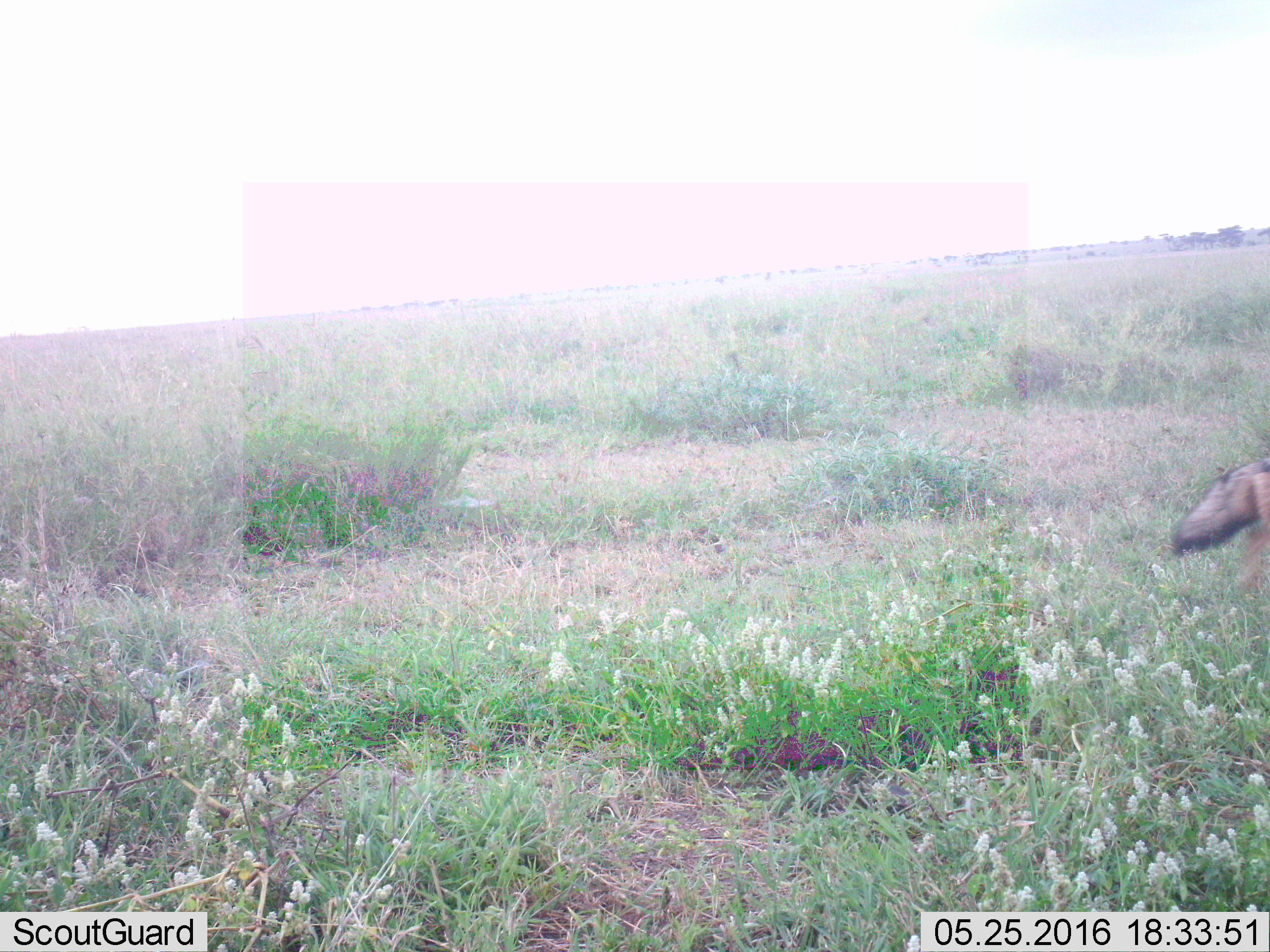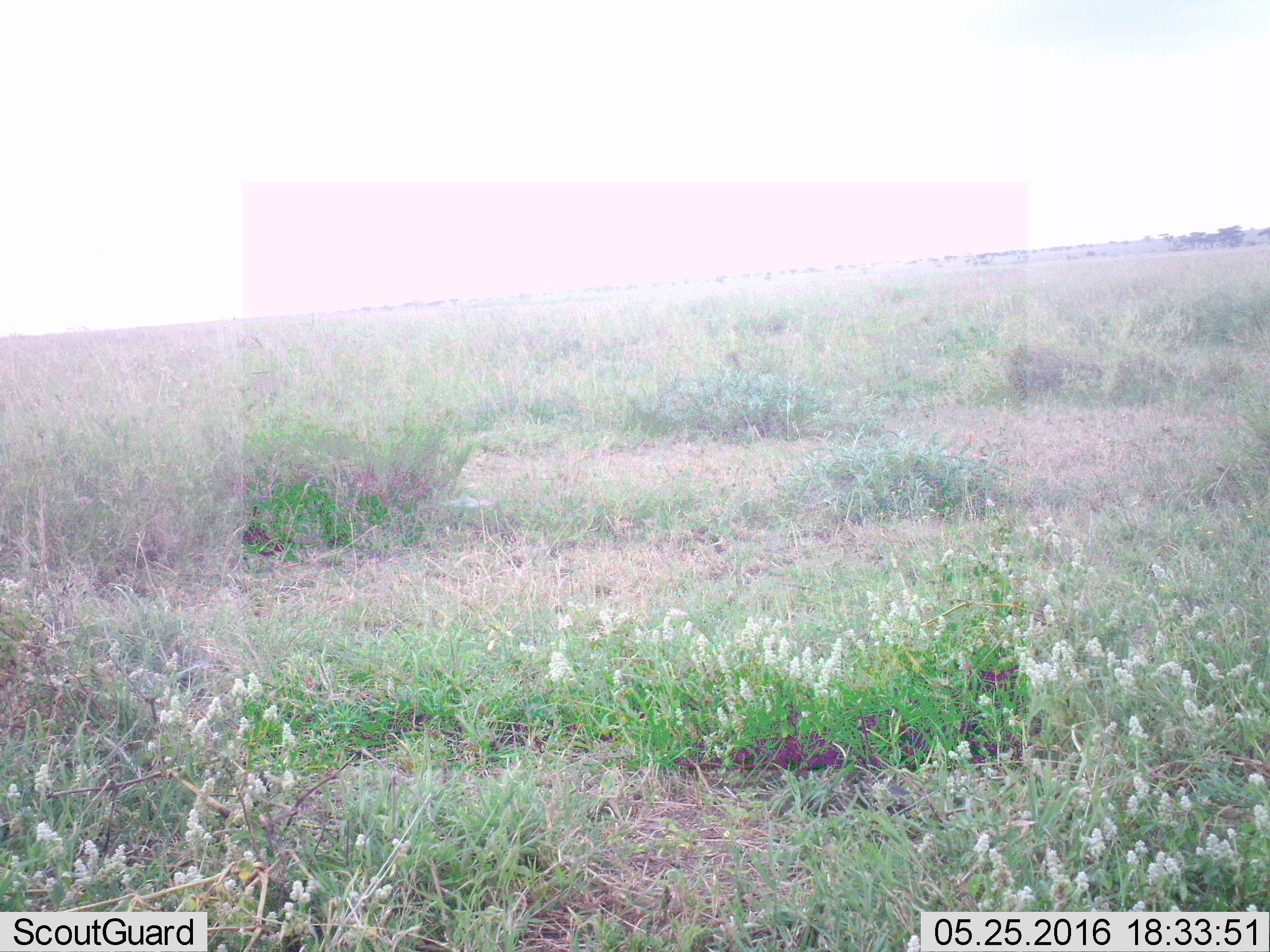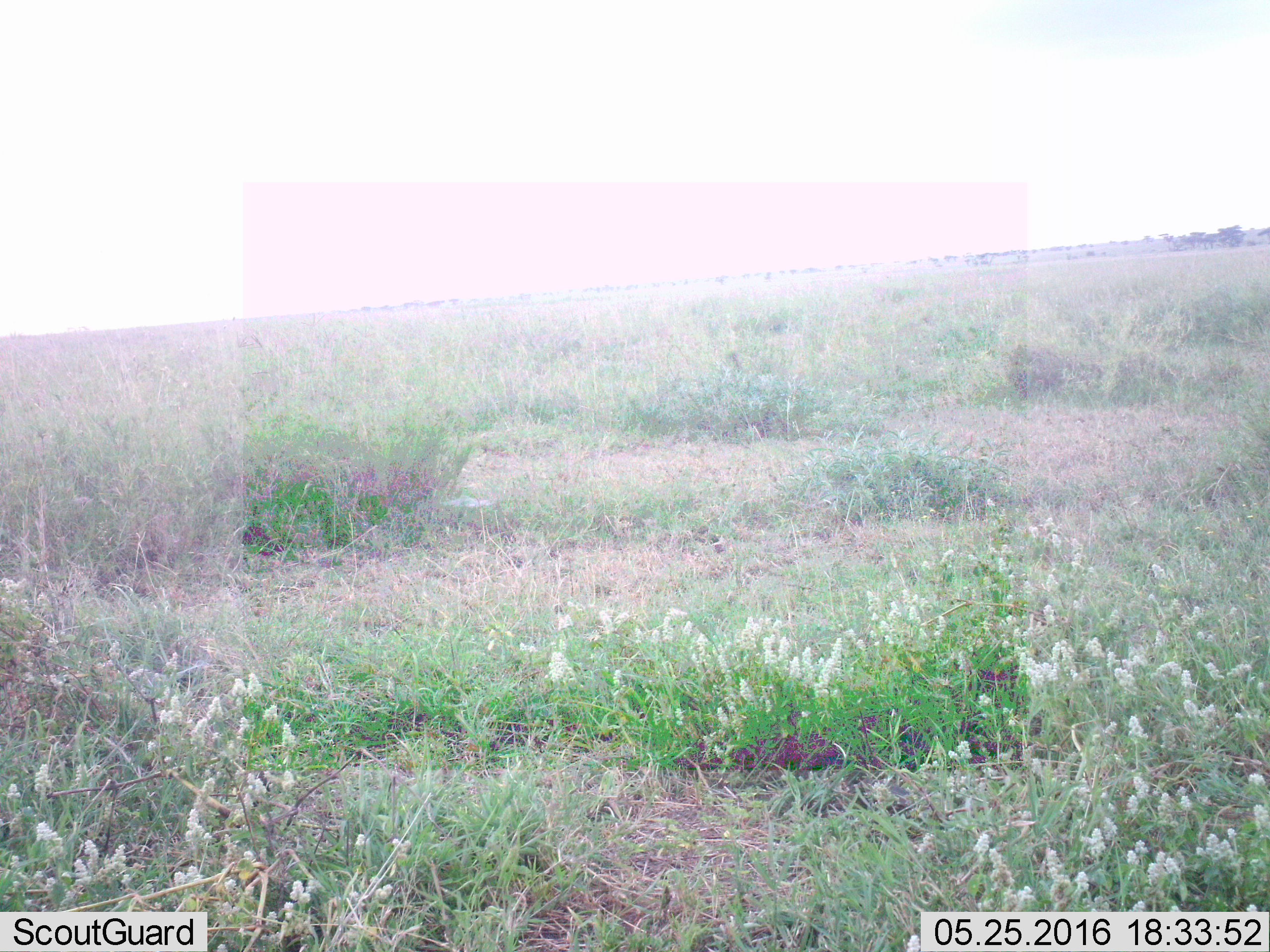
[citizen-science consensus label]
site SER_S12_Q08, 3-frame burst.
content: unidentified animal